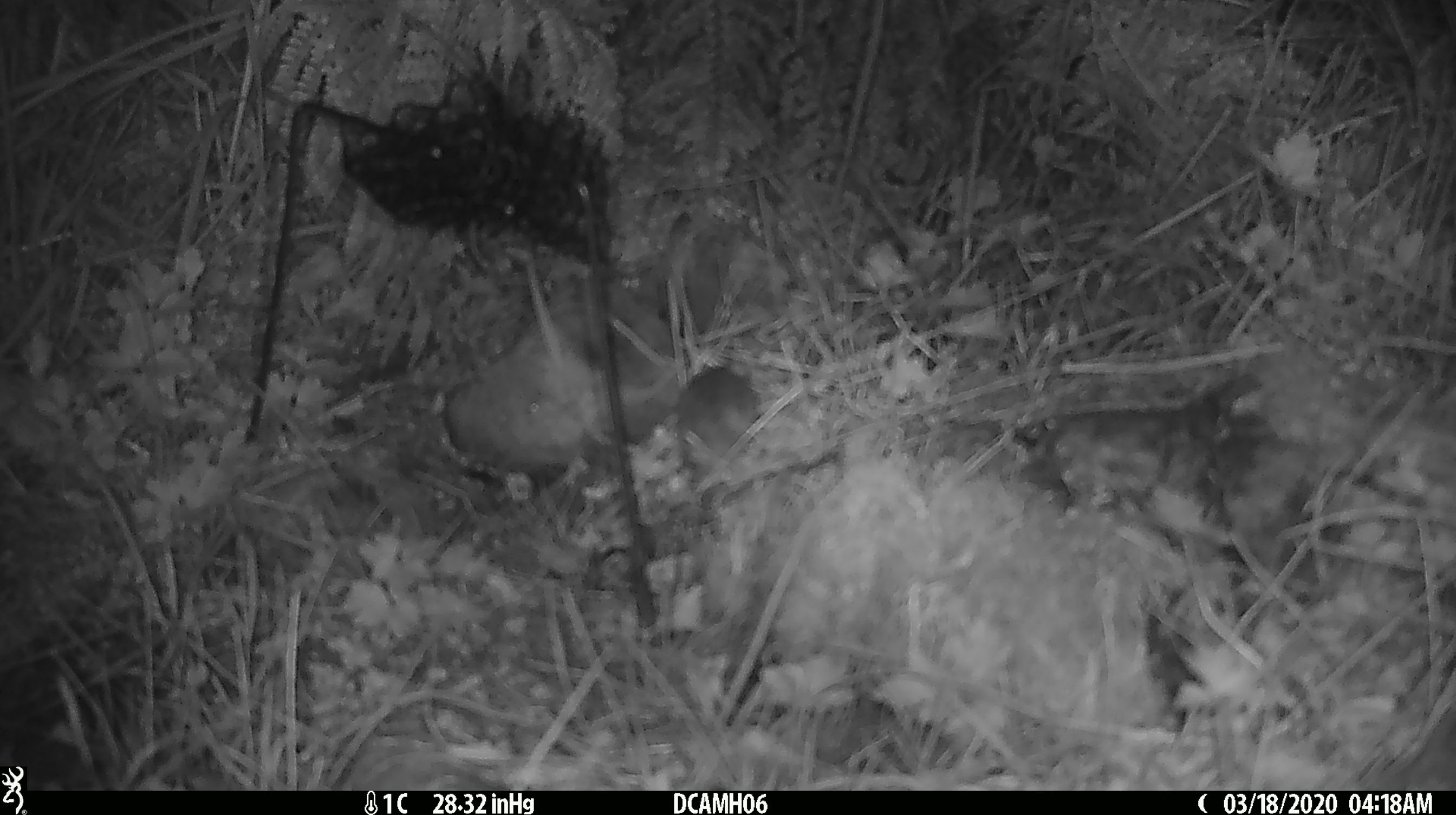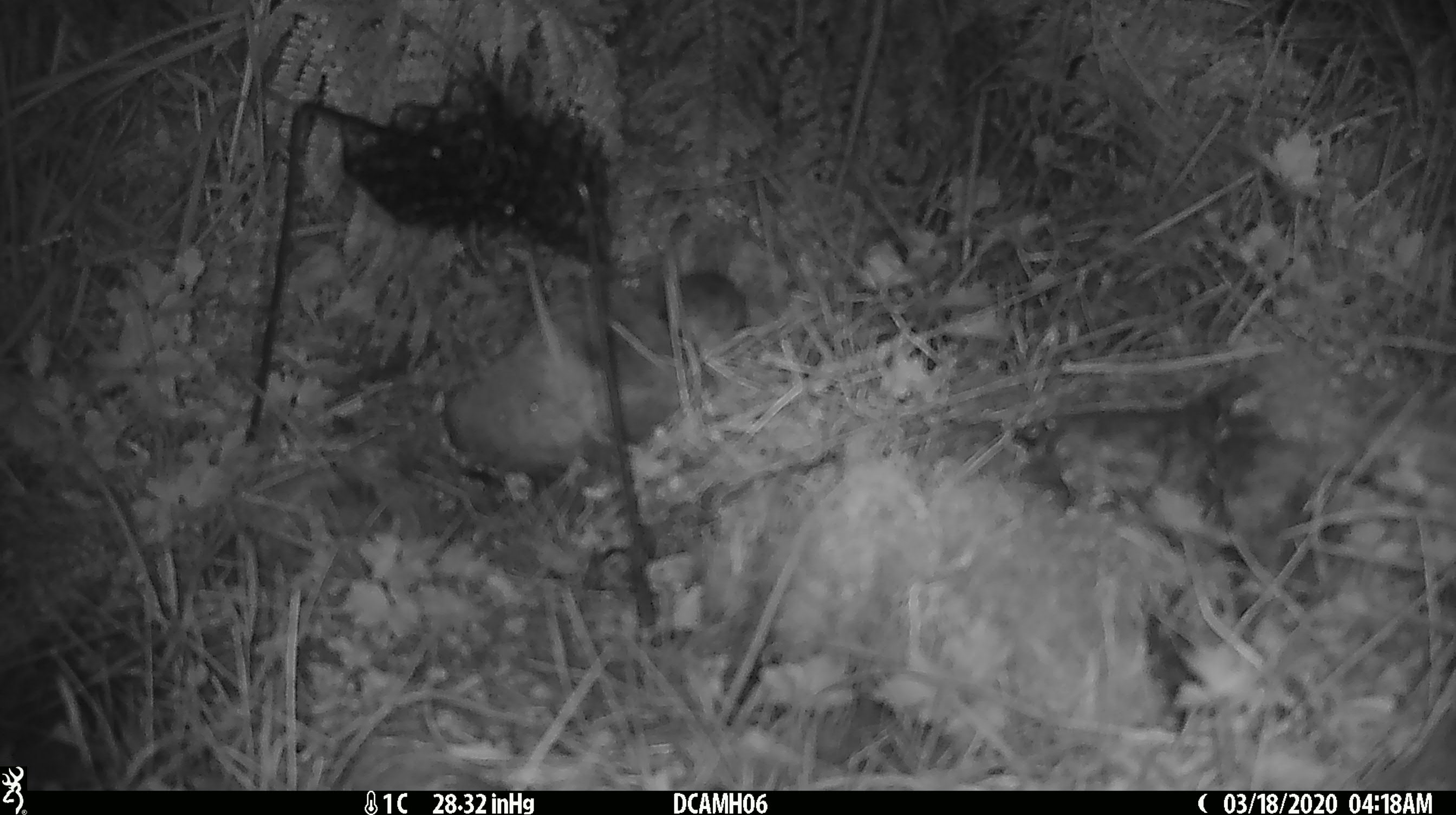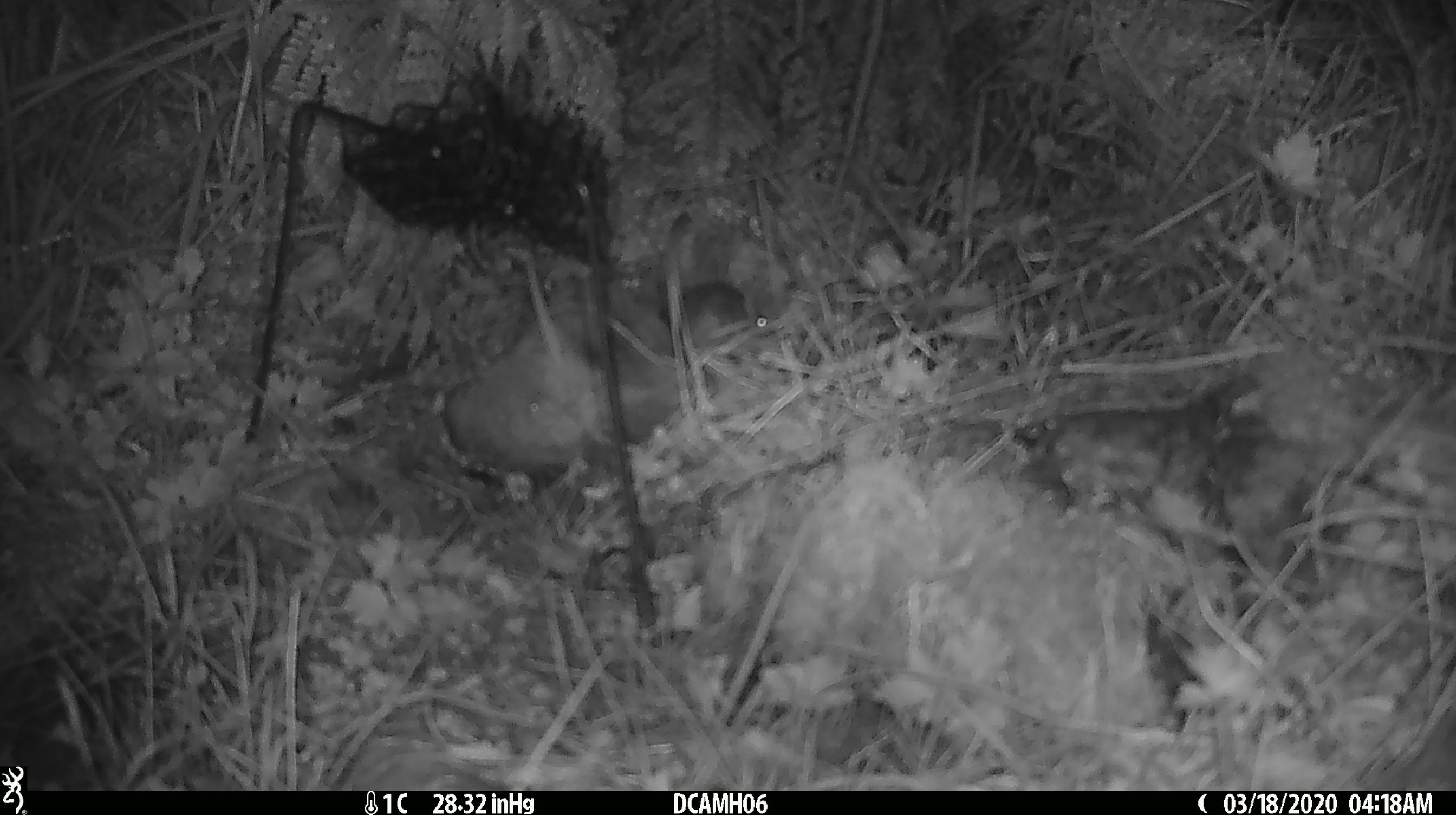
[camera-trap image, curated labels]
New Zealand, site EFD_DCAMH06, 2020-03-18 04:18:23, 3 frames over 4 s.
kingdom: Animalia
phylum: Chordata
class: Mammalia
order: Rodentia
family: Muridae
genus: Mus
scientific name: Mus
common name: mouse